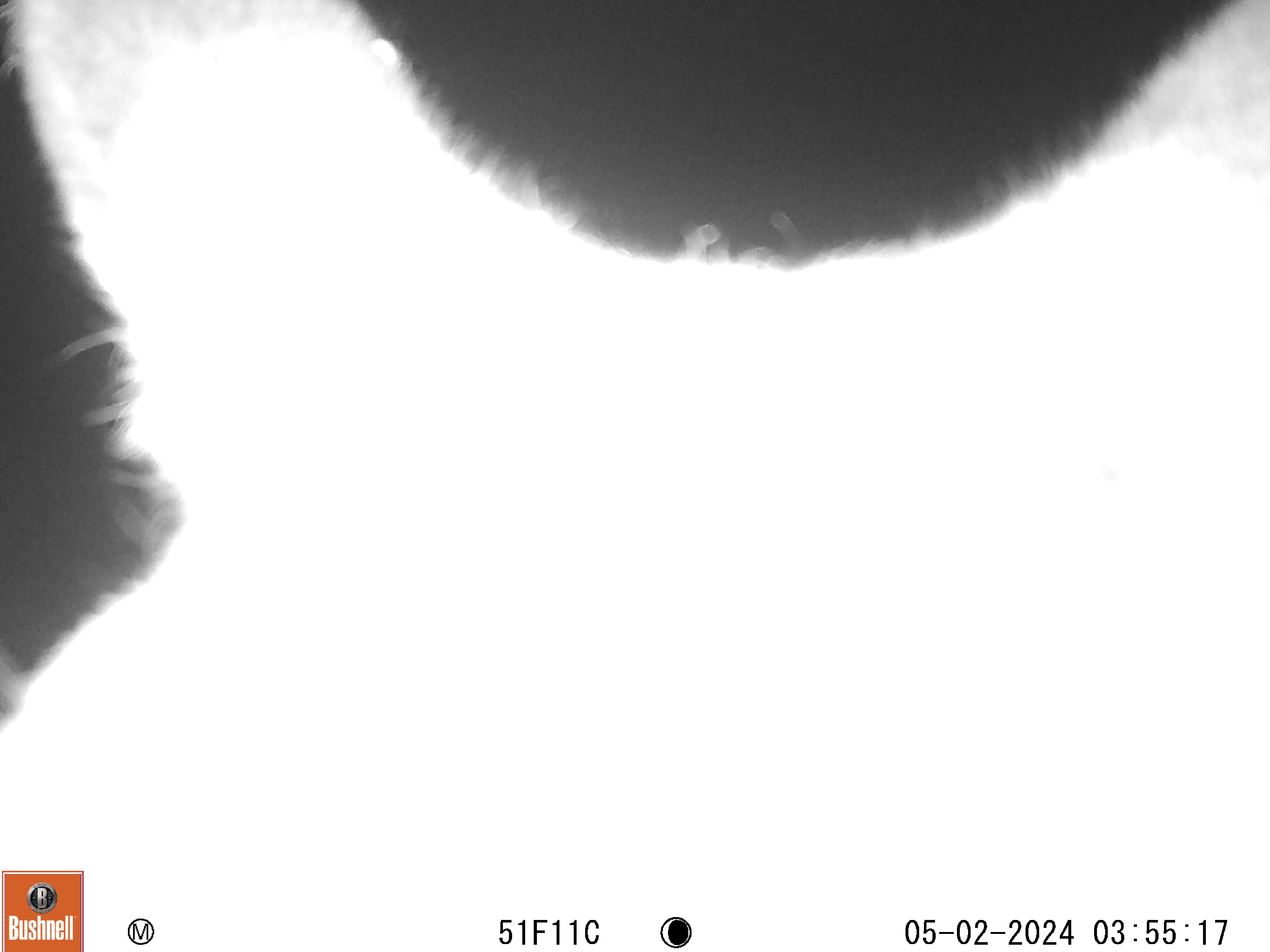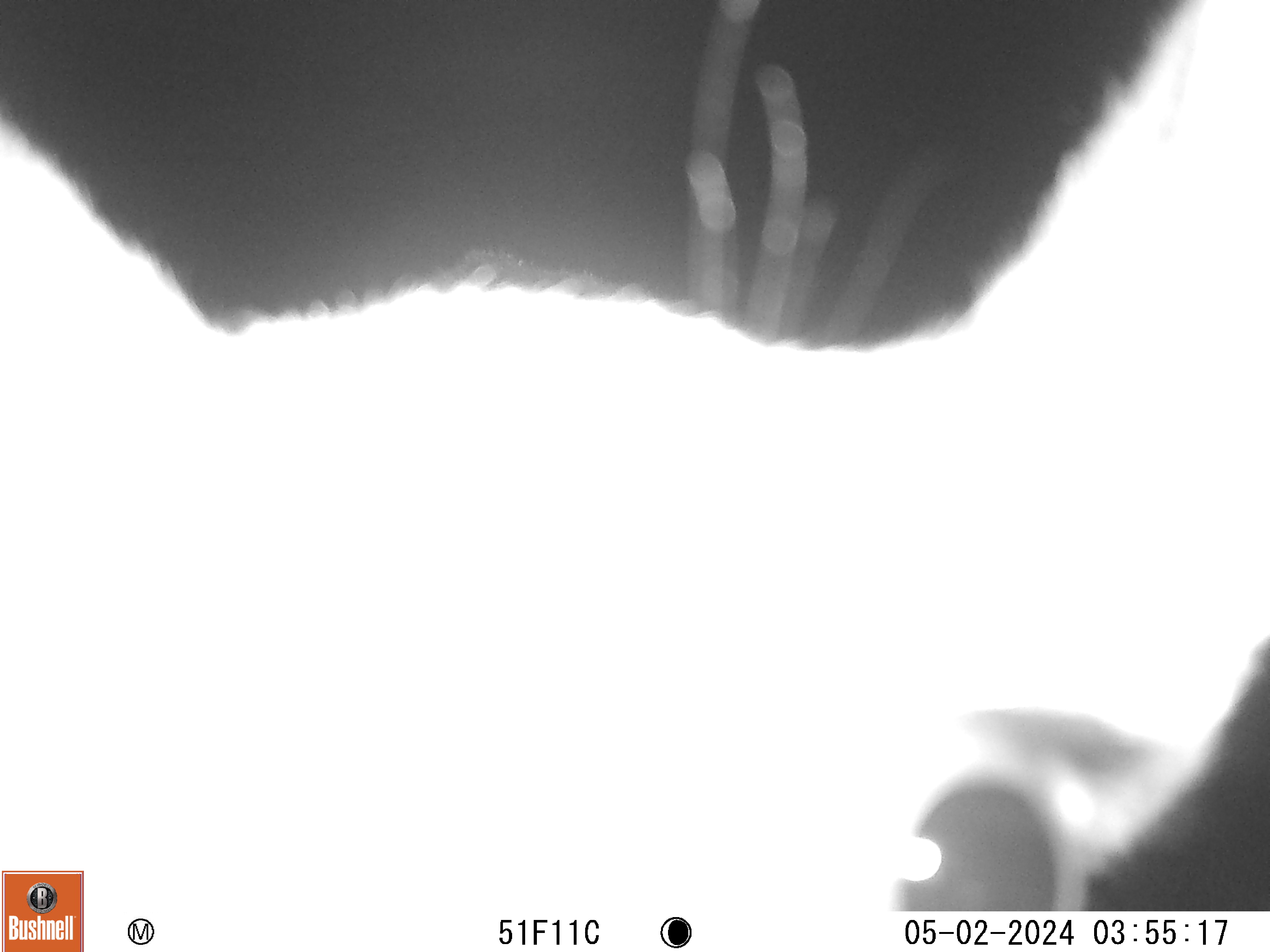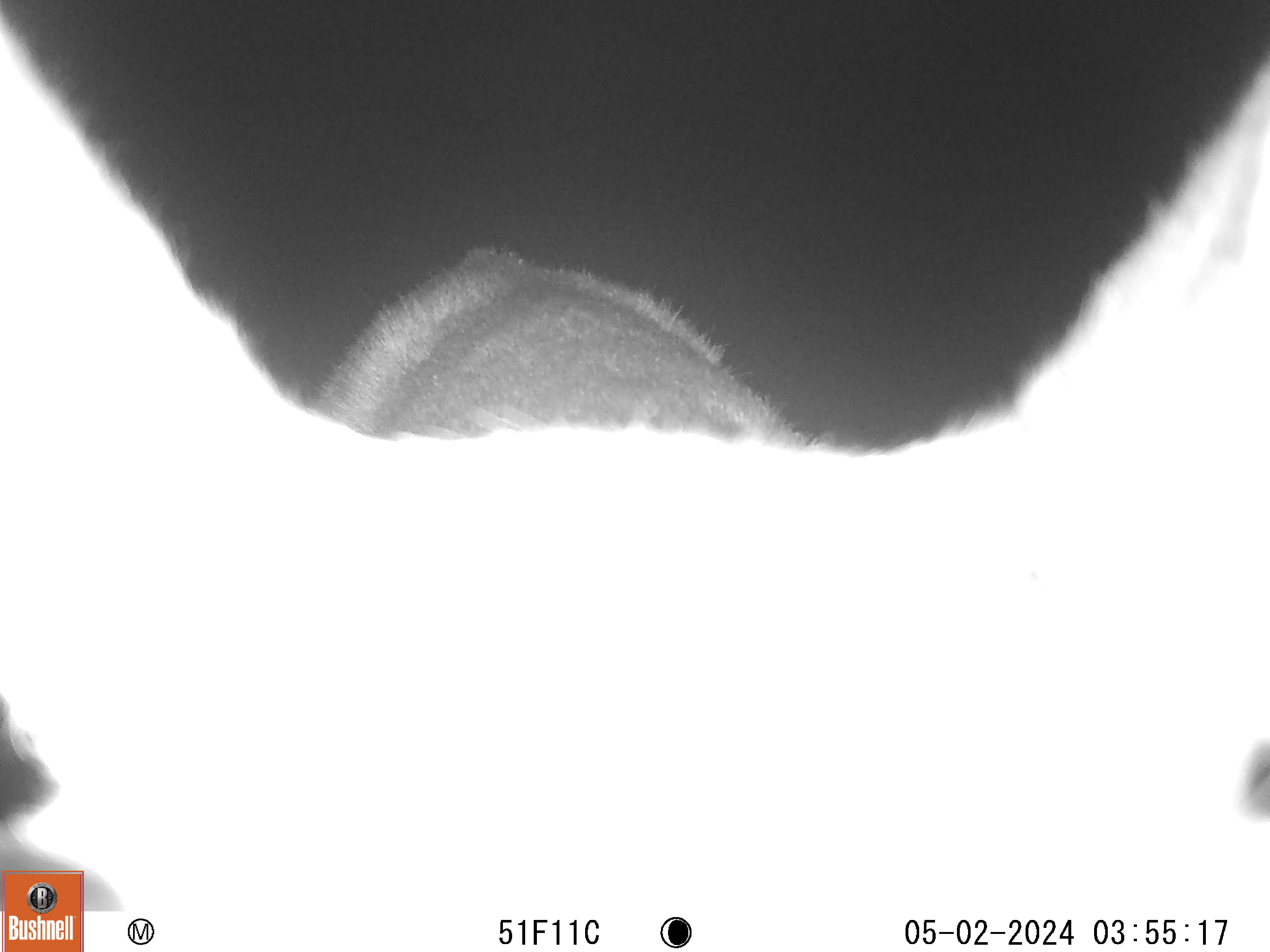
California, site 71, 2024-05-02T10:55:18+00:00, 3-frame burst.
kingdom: Animalia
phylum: Chordata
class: Mammalia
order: Artiodactyla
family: Cervidae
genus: Odocoileus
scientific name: Odocoileus hemionus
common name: mule deer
Mule deer (Odocoileus hemionus).